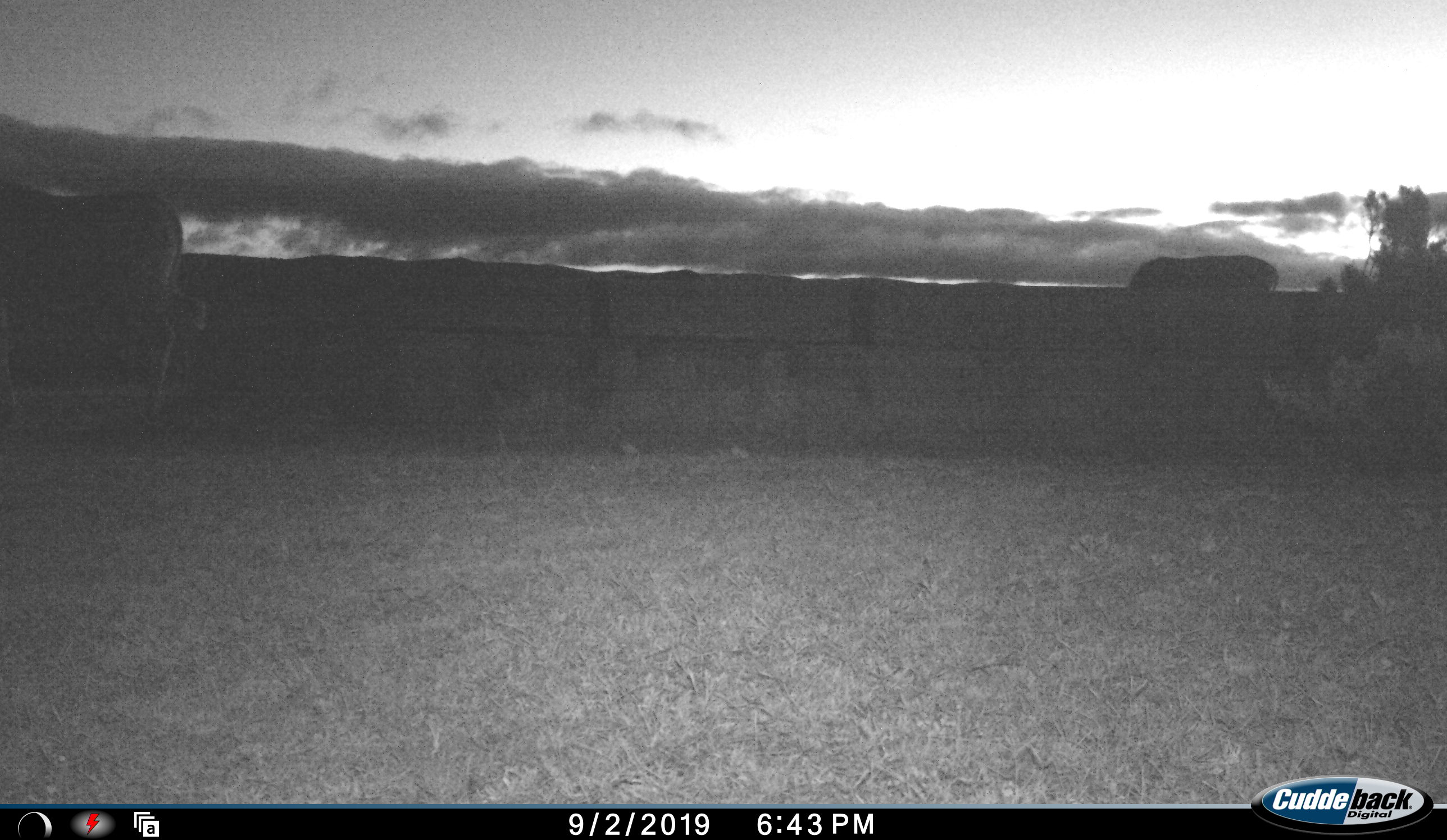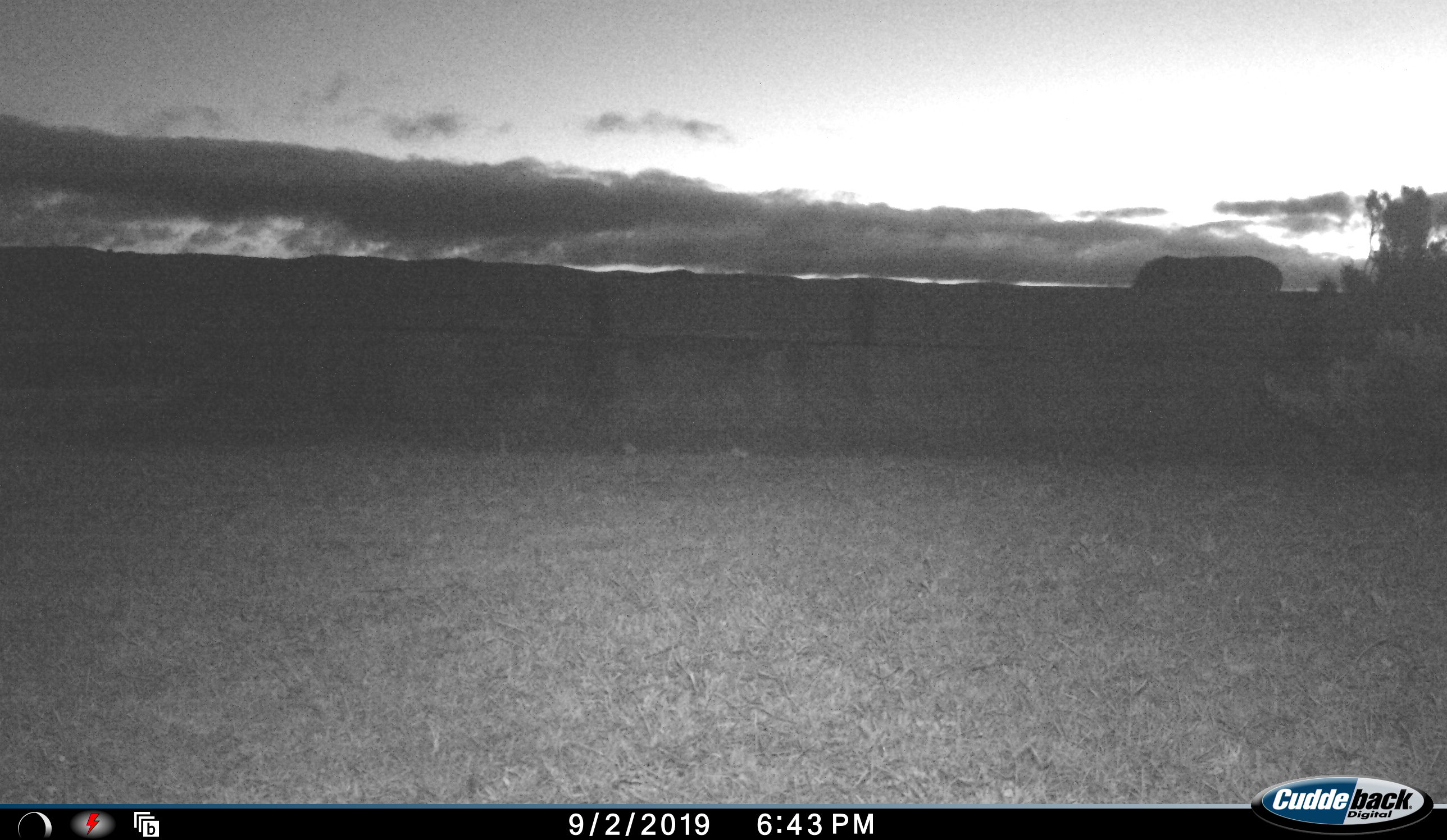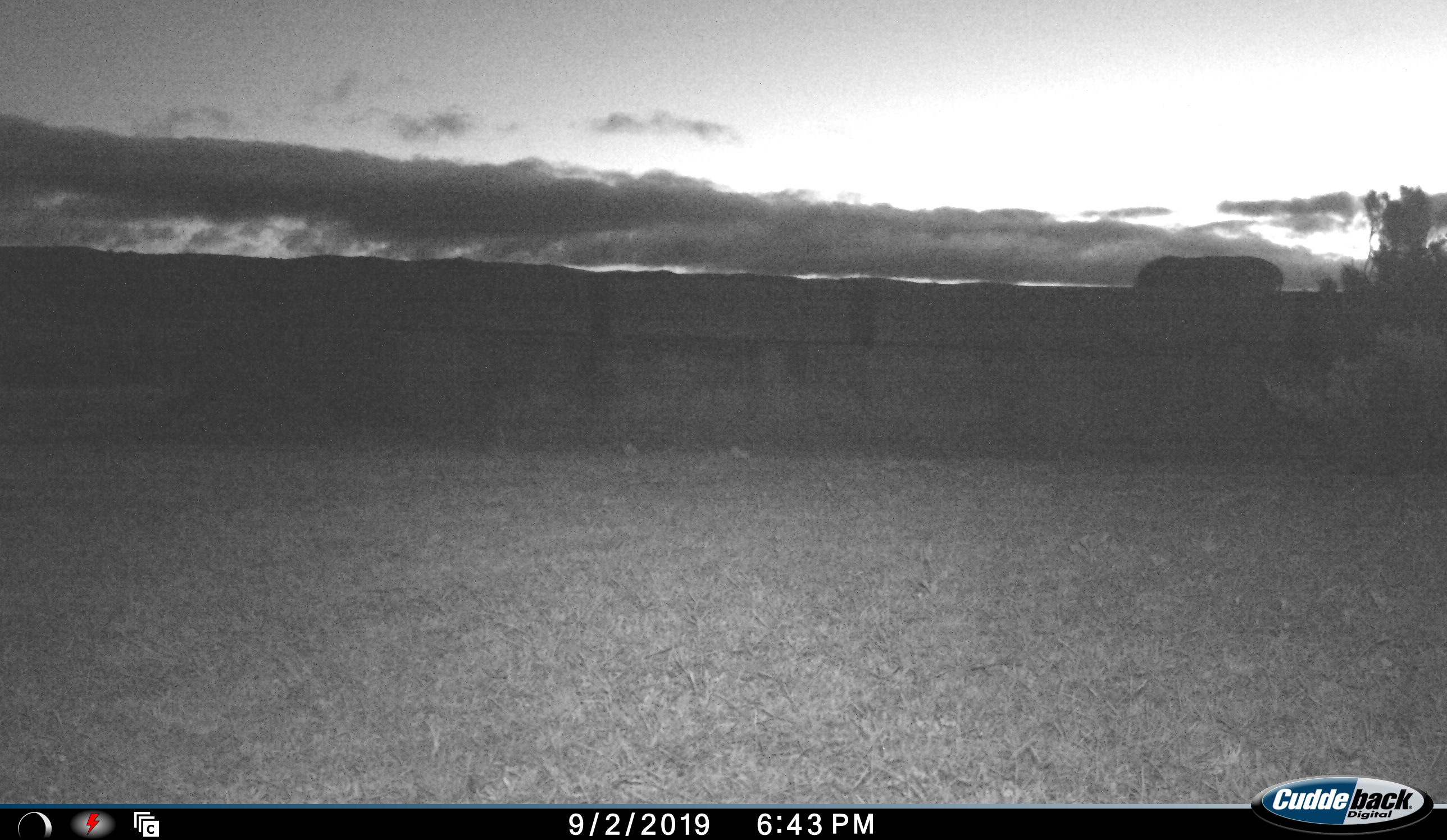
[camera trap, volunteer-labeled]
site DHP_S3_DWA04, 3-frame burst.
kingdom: Animalia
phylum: Chordata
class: Mammalia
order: Artiodactyla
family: Bovidae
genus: Tragelaphus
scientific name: Tragelaphus oryx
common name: eland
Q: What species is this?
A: Eland (Tragelaphus oryx).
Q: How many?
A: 2.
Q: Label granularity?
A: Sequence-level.